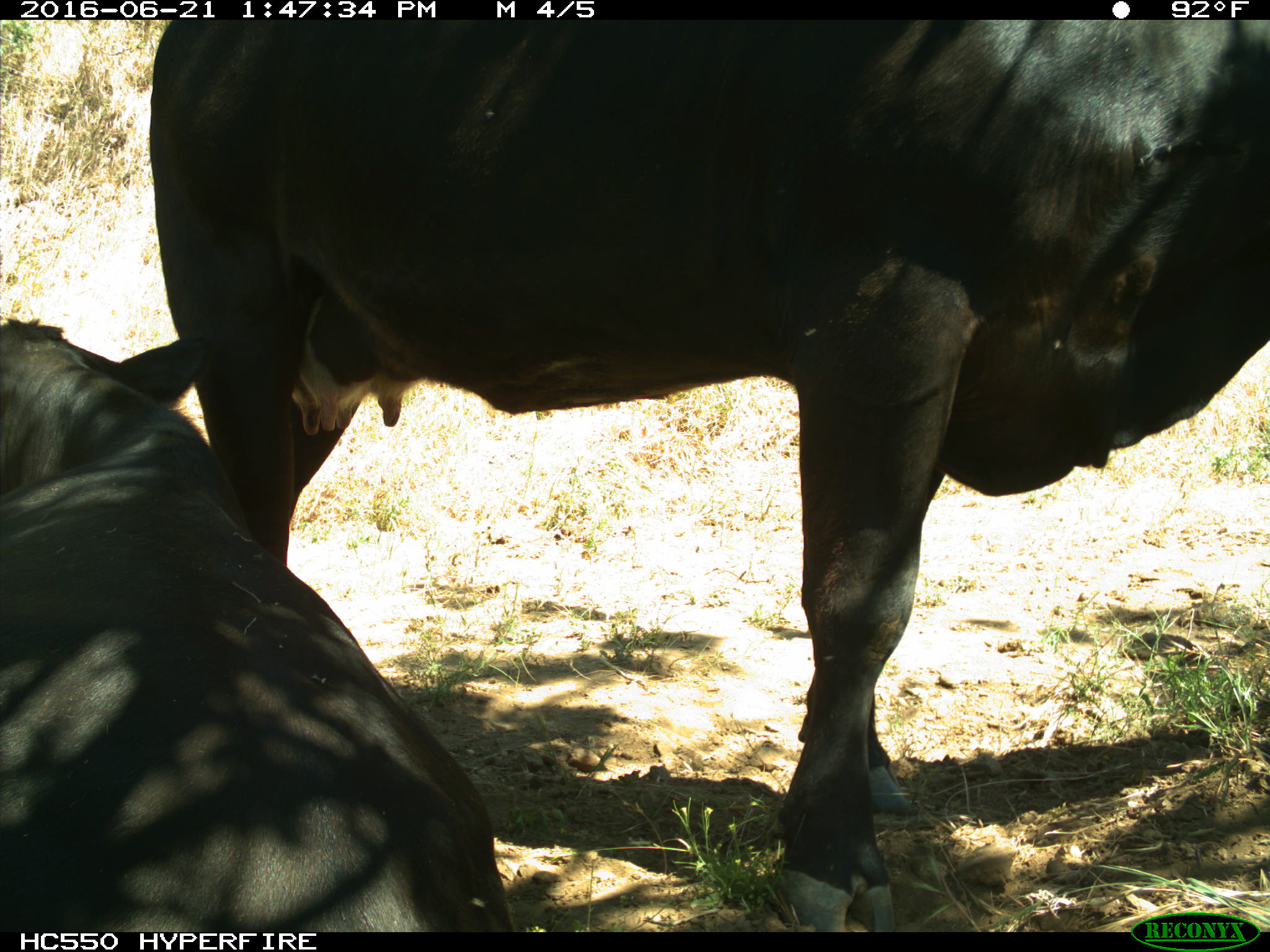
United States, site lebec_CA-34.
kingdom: Animalia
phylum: Chordata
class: Mammalia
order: Artiodactyla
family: Bovidae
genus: Bos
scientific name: Bos taurus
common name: domestic cow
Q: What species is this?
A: Bos taurus (domestic cow).